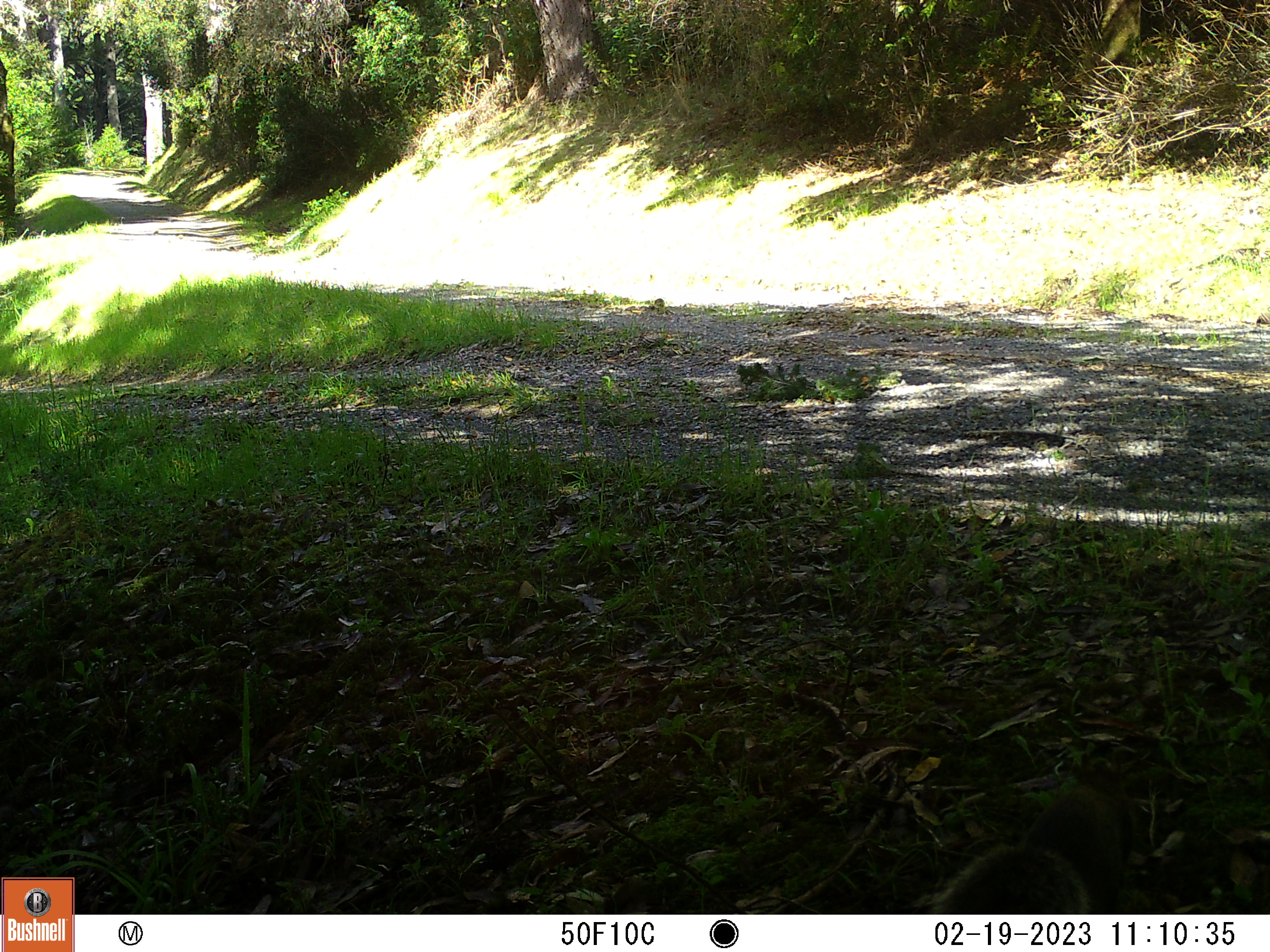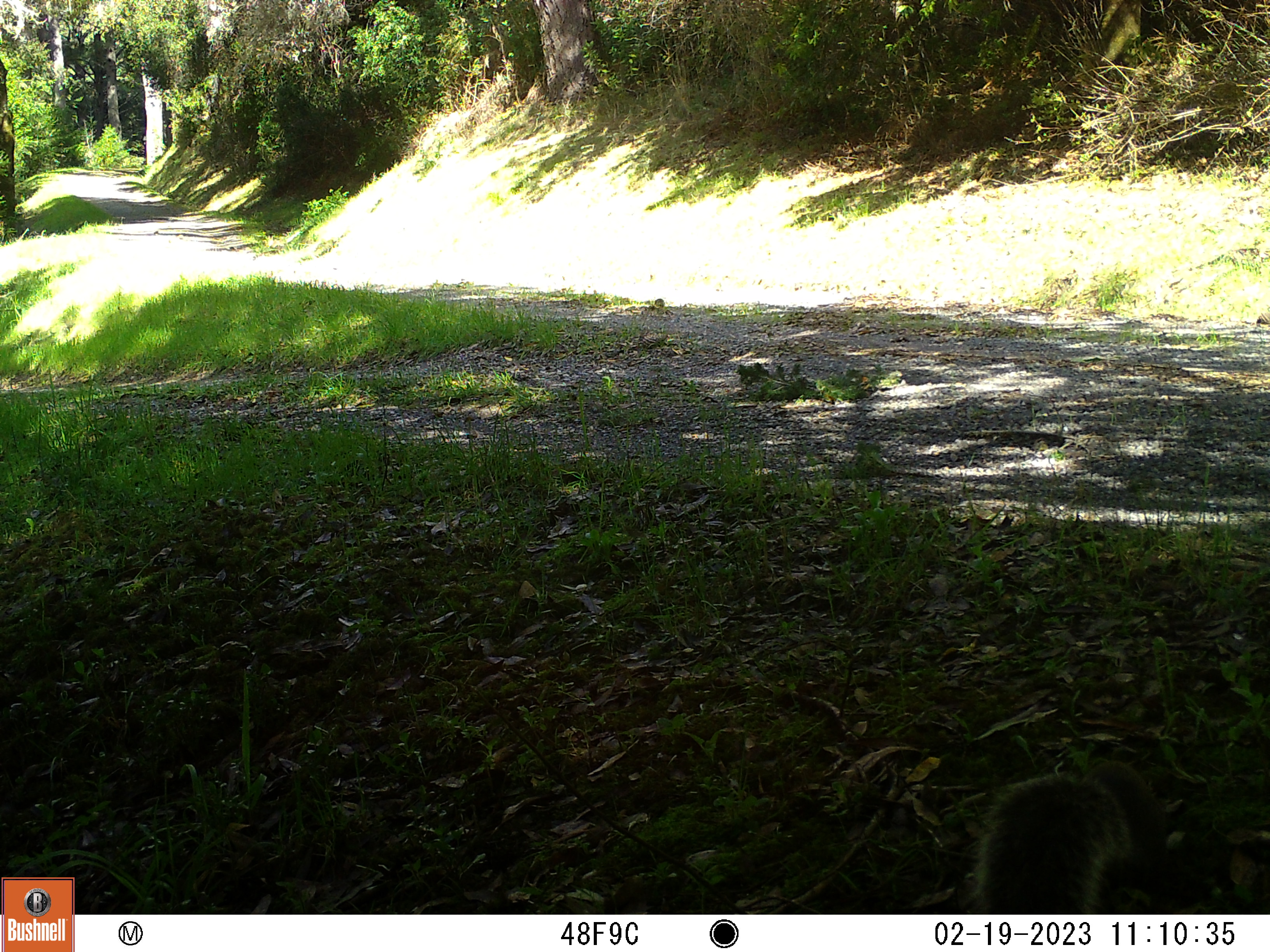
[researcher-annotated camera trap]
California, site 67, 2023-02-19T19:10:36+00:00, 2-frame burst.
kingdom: Animalia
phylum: Chordata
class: Mammalia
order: Rodentia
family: Sciuridae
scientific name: Sciuridae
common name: squirrel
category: unknown squirrel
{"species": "unknown squirrel (squirrel) (Sciuridae)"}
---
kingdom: Animalia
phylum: Chordata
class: Mammalia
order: Rodentia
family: Sciuridae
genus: Sciurus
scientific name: Sciurus griseus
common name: western gray squirrel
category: western grey squirrel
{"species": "western grey squirrel (western gray squirrel) (Sciurus griseus)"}